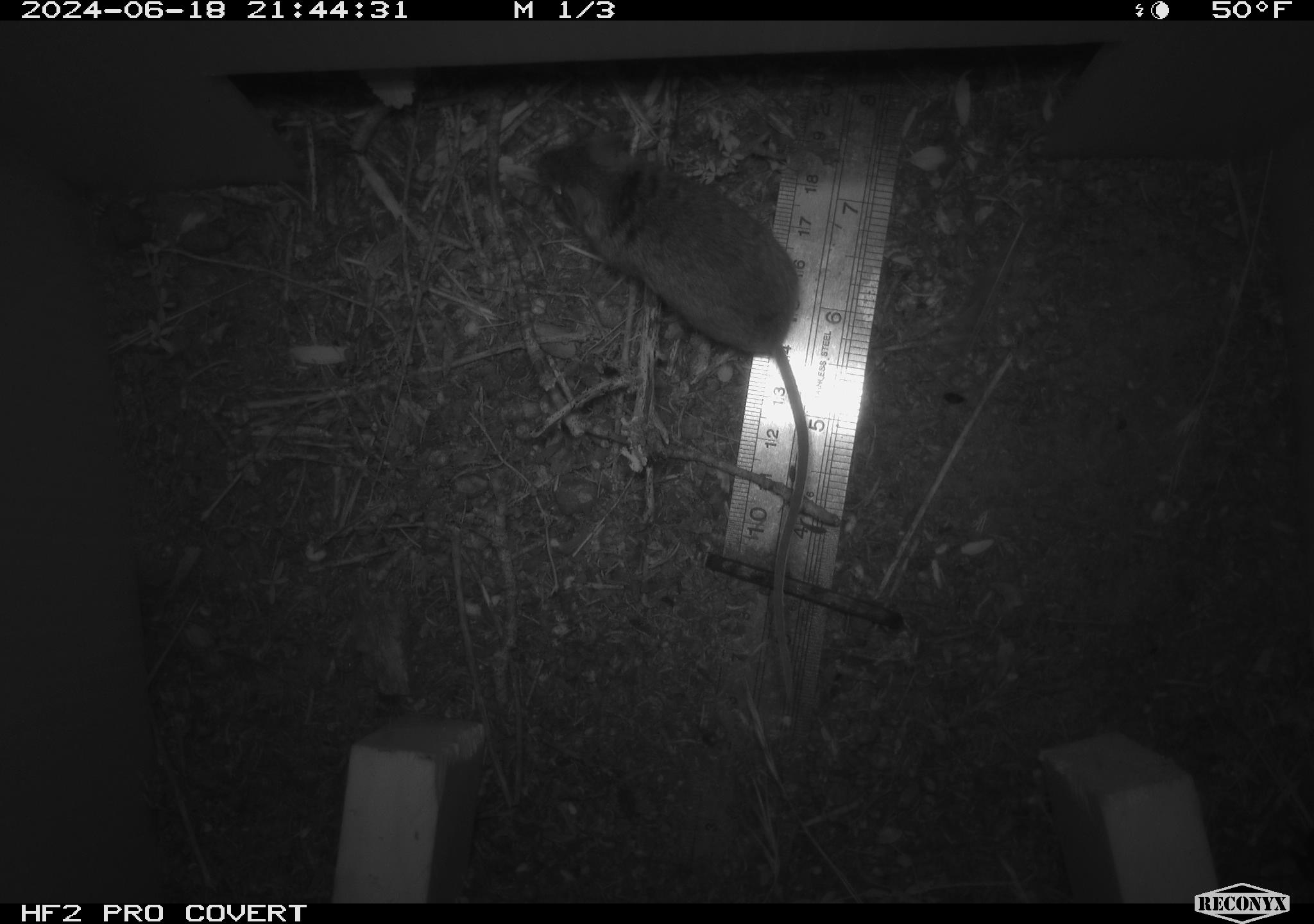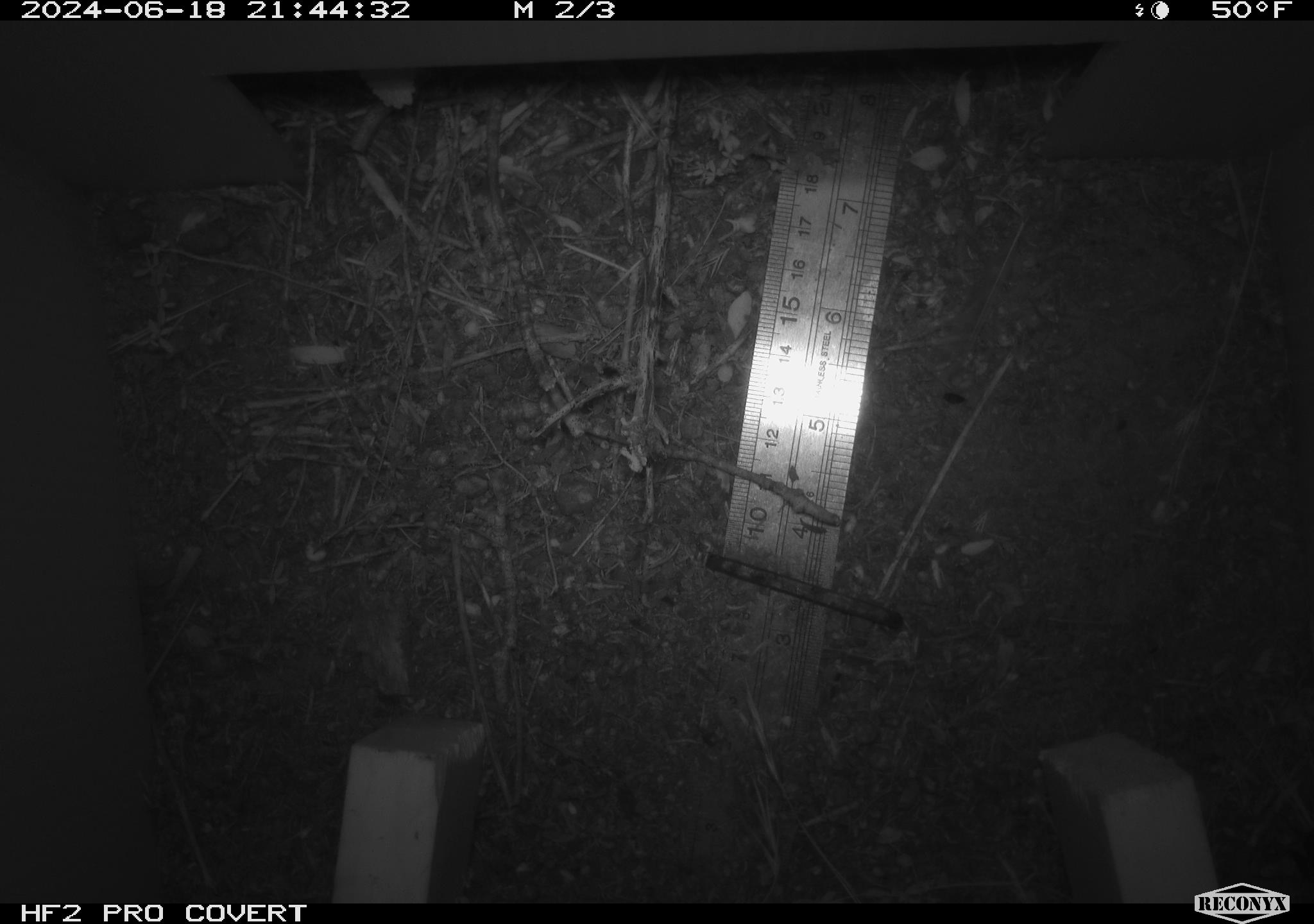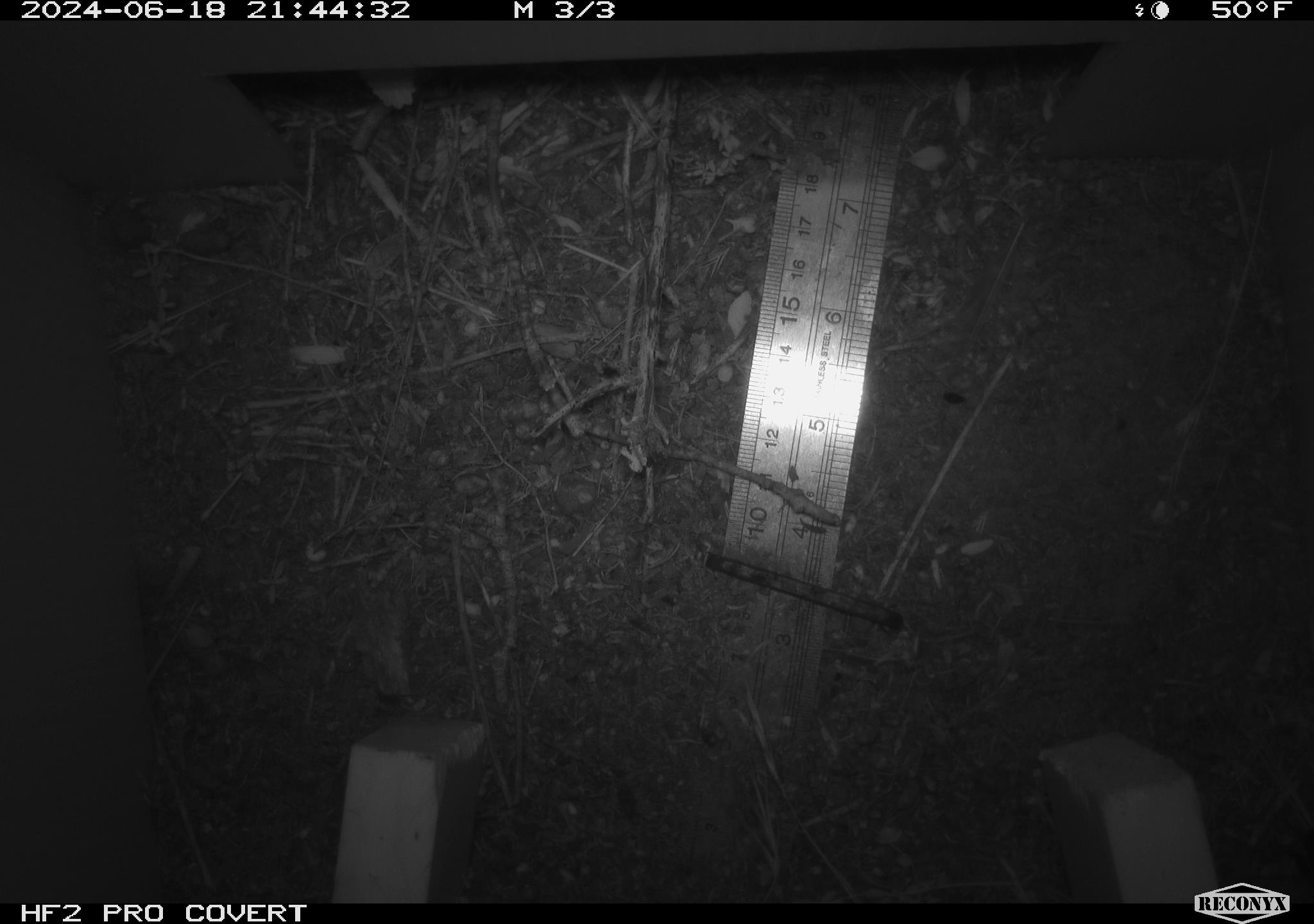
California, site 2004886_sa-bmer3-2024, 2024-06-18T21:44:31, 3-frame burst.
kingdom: Animalia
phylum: Chordata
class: Mammalia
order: Rodentia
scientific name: Rodentia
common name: mouse species